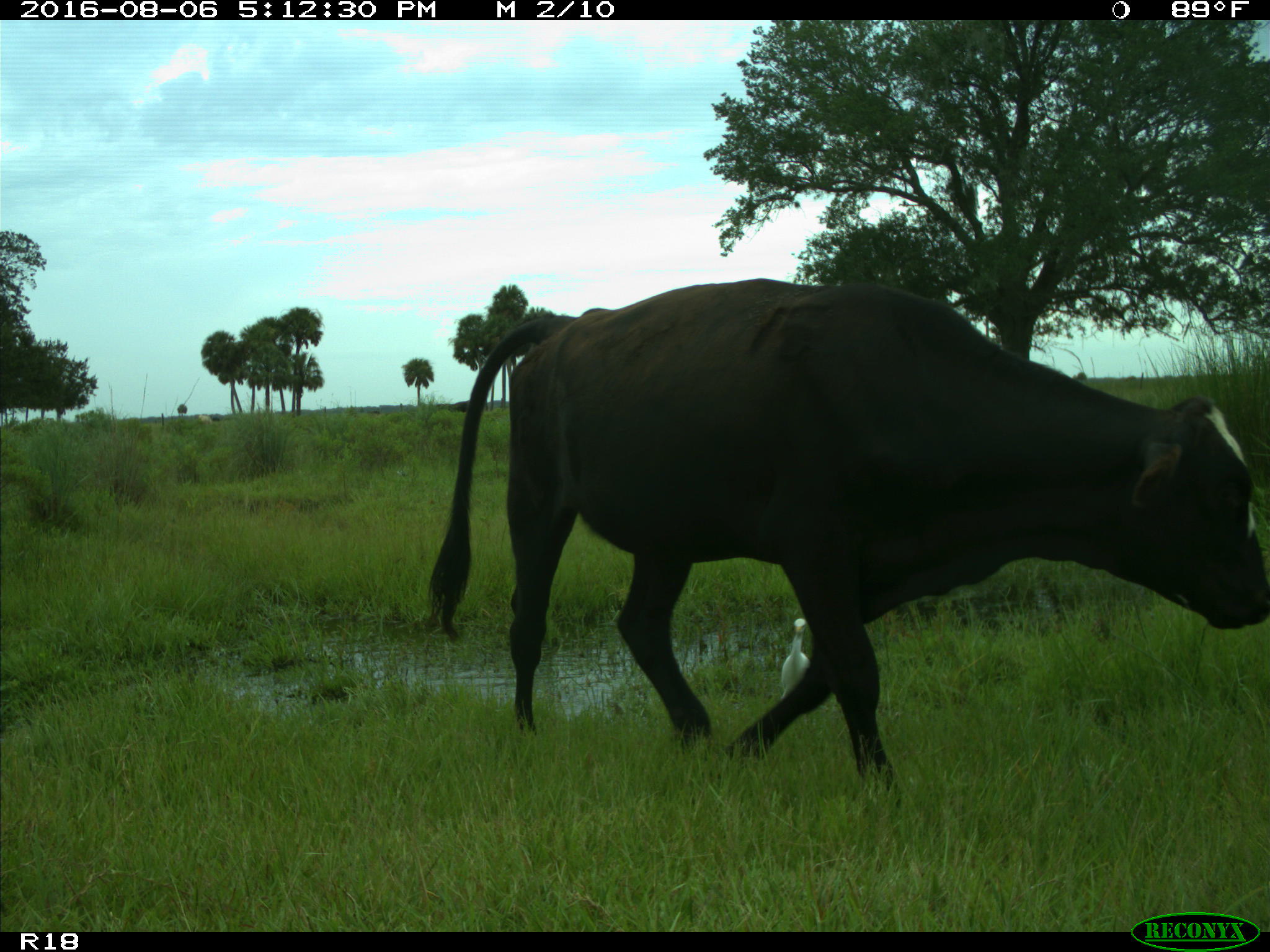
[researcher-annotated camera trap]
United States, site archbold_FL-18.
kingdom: Animalia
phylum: Chordata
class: Mammalia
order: Artiodactyla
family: Bovidae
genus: Bos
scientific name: Bos taurus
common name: domestic cow